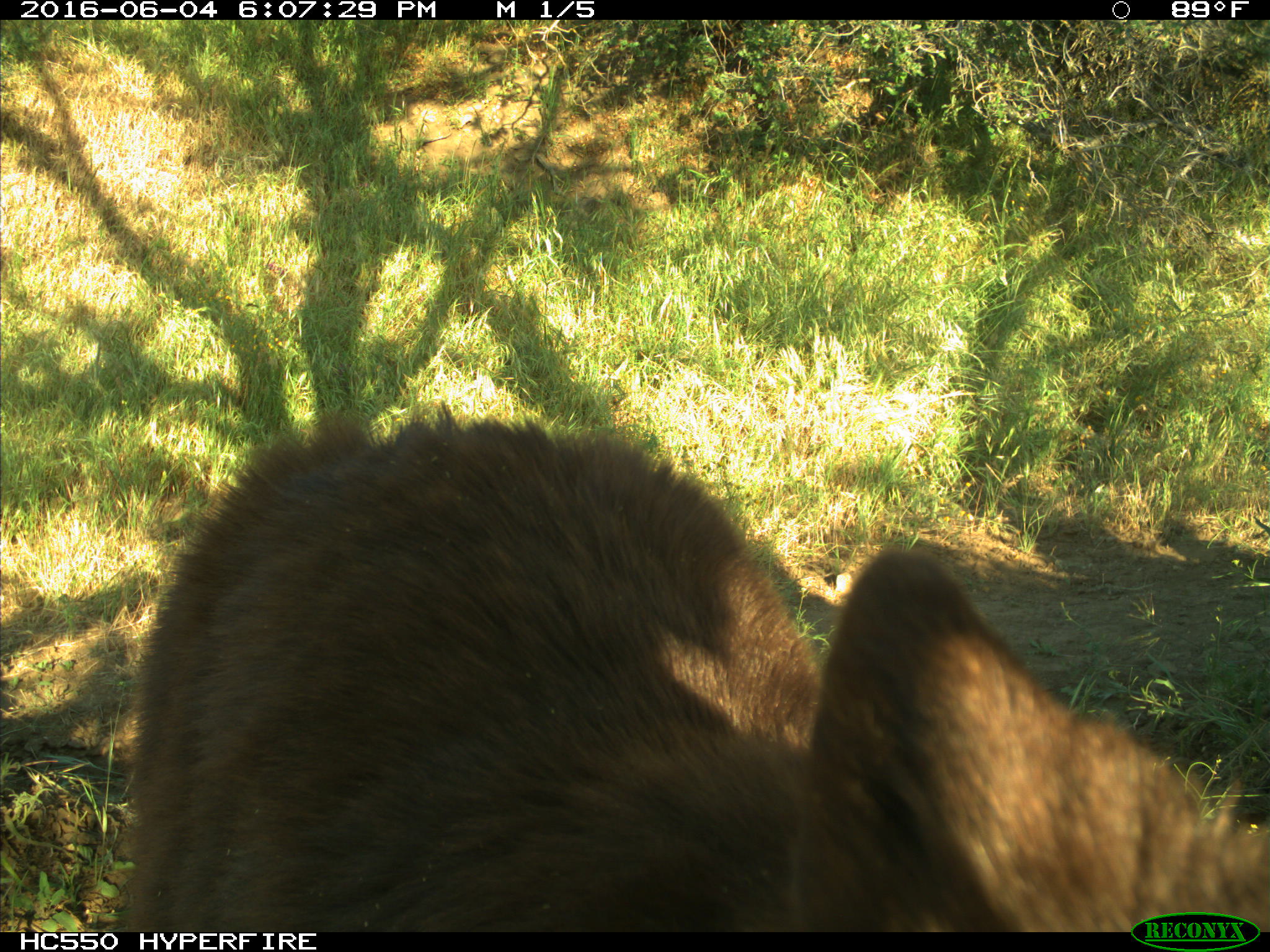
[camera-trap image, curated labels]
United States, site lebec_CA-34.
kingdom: Animalia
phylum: Chordata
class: Mammalia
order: Carnivora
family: Ursidae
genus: Ursus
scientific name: Ursus americanus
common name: american black bear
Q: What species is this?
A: Ursus americanus (american black bear).